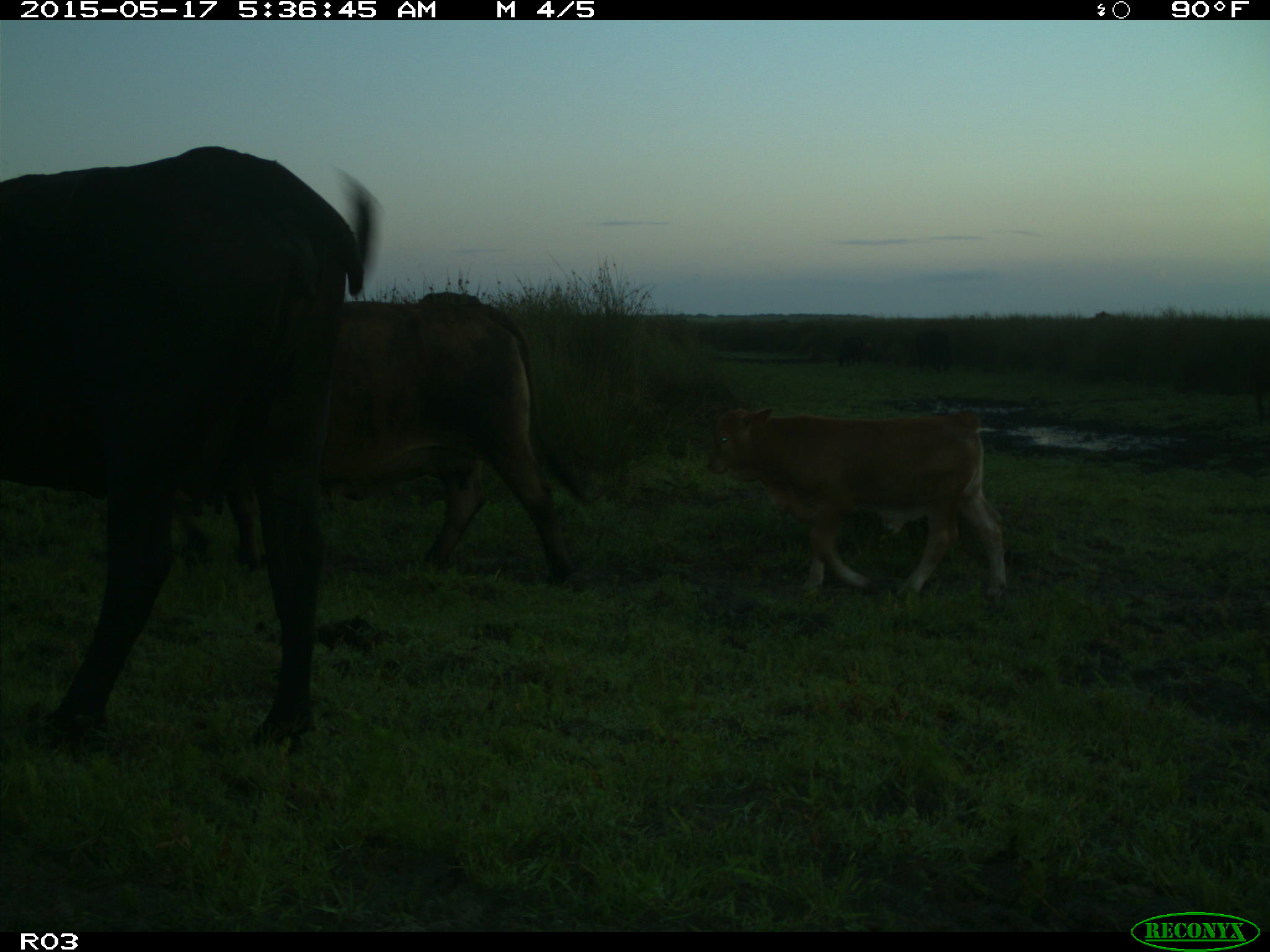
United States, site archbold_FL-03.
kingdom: Animalia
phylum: Chordata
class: Mammalia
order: Artiodactyla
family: Bovidae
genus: Bos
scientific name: Bos taurus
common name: domestic cow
Bos taurus (domestic cow).